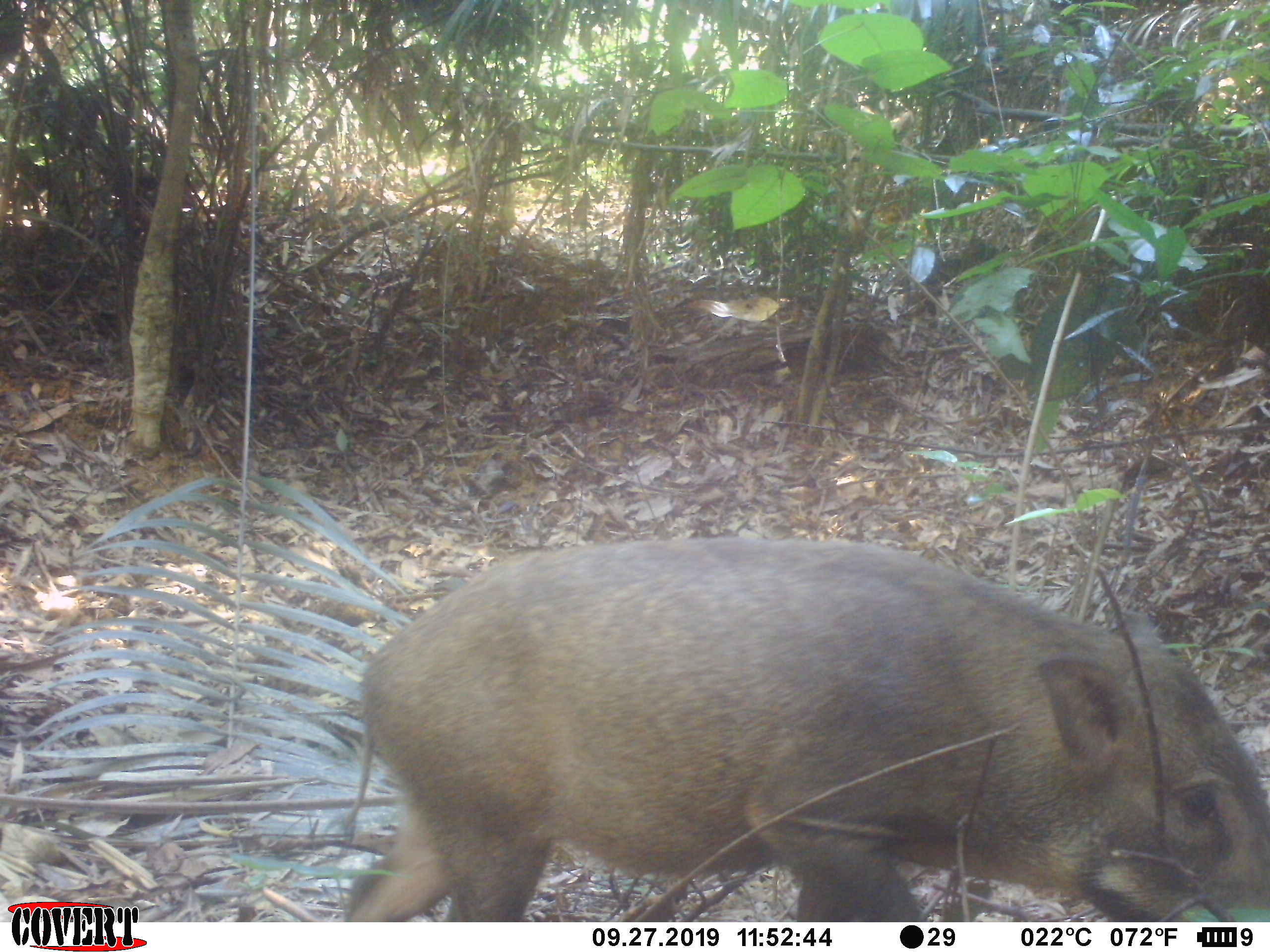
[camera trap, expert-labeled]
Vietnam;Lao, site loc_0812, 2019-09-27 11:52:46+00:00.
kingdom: Animalia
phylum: Chordata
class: Mammalia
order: Artiodactyla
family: Suidae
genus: Sus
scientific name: Sus scrofa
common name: eurasian wild pig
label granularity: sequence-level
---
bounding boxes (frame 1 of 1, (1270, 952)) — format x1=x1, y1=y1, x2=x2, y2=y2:
eurasian wild pig: x1=333, y1=534, x2=1270, y2=922